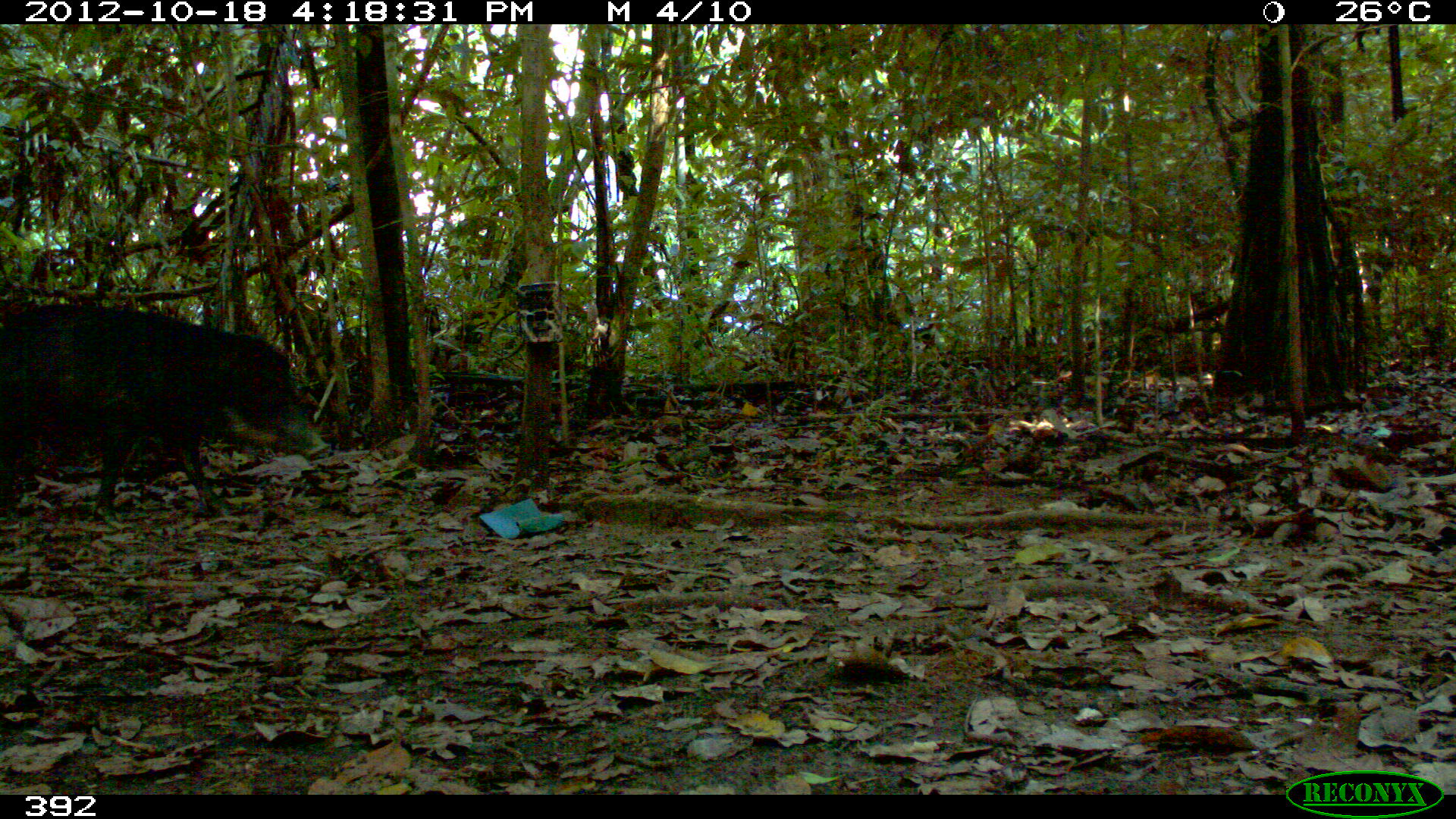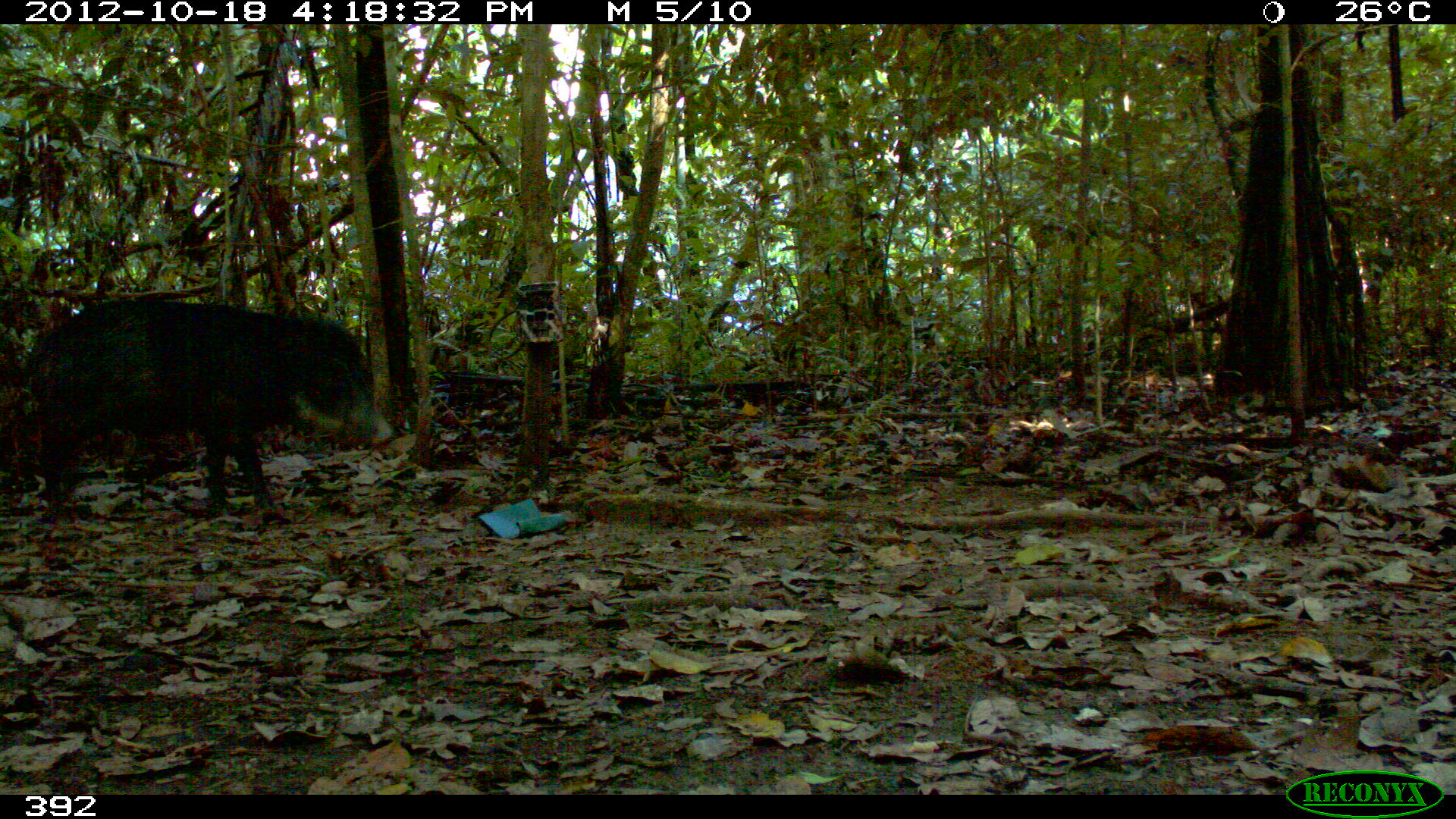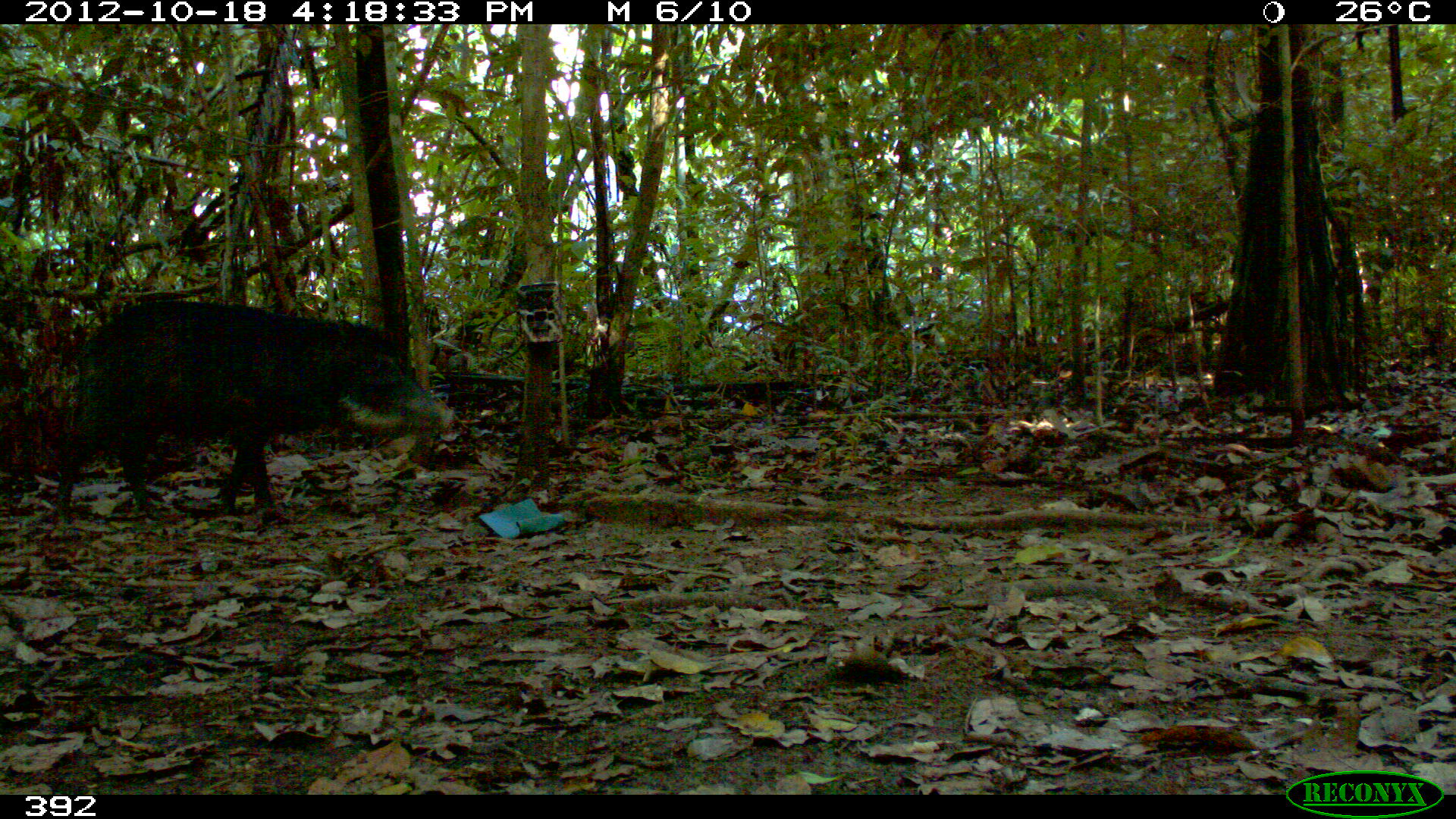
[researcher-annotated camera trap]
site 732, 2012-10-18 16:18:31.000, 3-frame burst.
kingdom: Animalia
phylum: Chordata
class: Mammalia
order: Artiodactyla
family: Tayassuidae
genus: Tayassu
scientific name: Tayassu pecari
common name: white-lipped peccary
Tayassu pecari (white-lipped peccary).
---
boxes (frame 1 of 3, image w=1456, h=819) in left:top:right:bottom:
tayassu pecari: 0:302:332:529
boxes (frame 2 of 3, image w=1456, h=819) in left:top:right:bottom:
tayassu pecari: 21:296:396:525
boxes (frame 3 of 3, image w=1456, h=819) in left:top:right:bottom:
tayassu pecari: 52:298:457:525